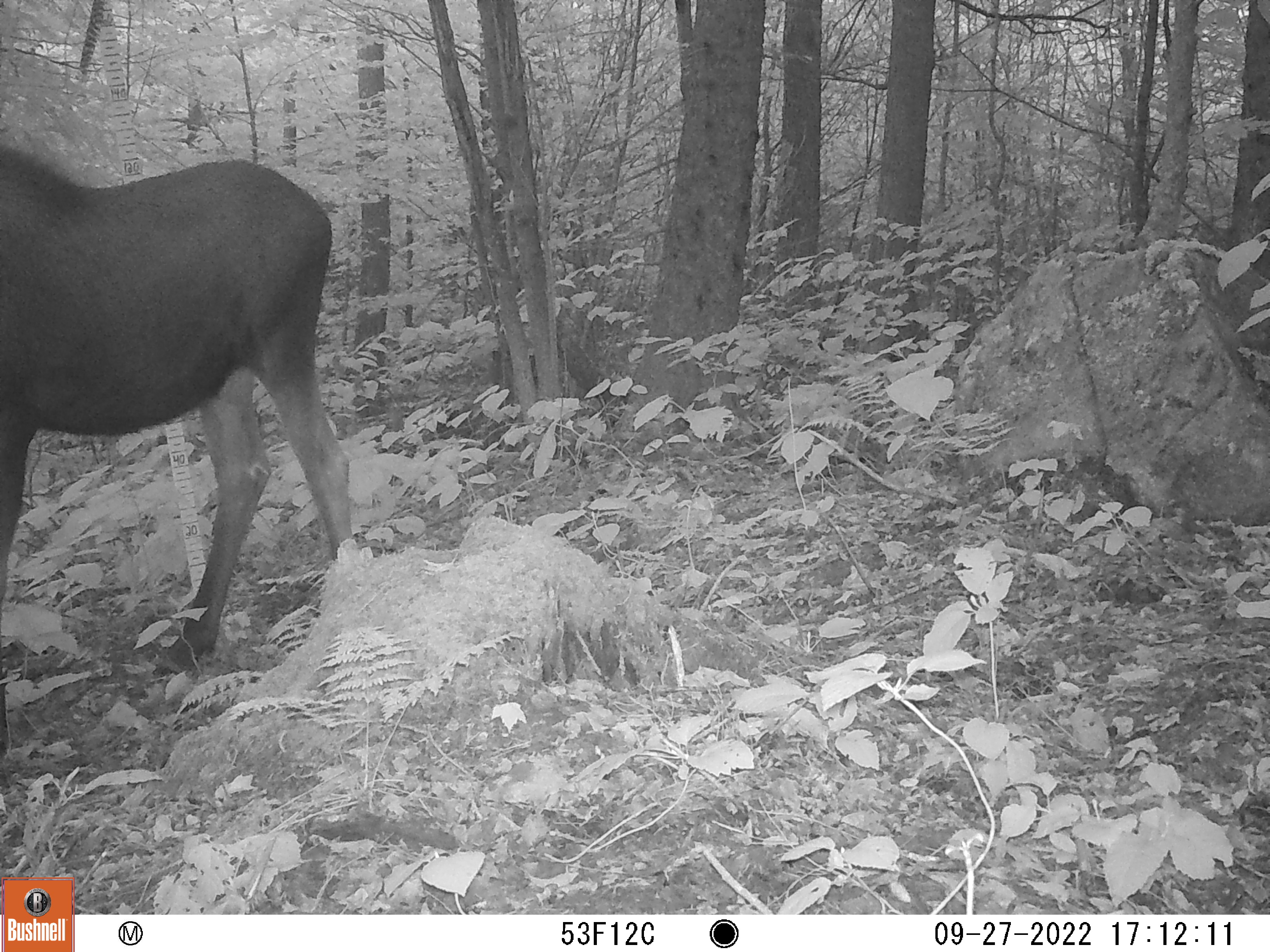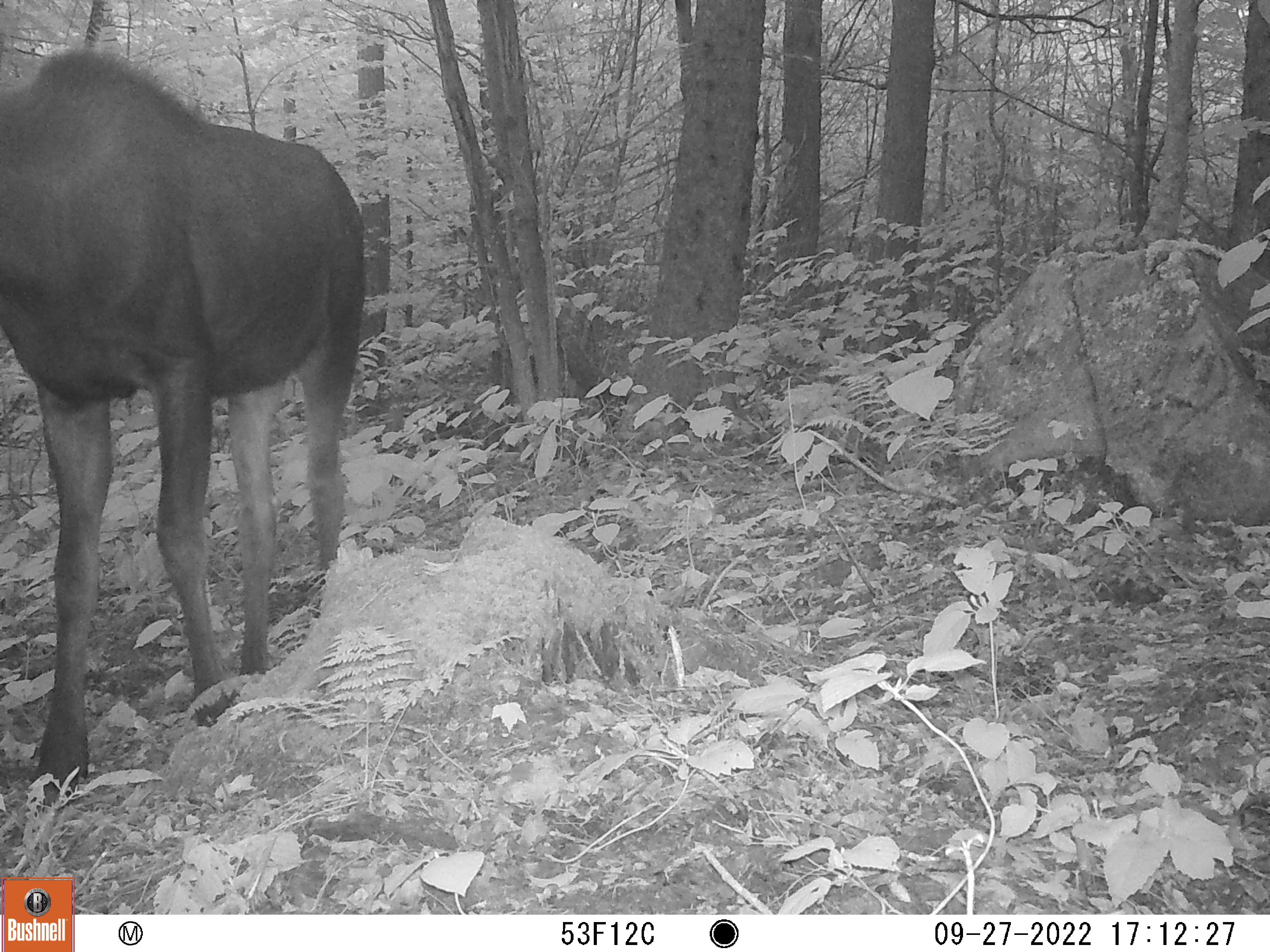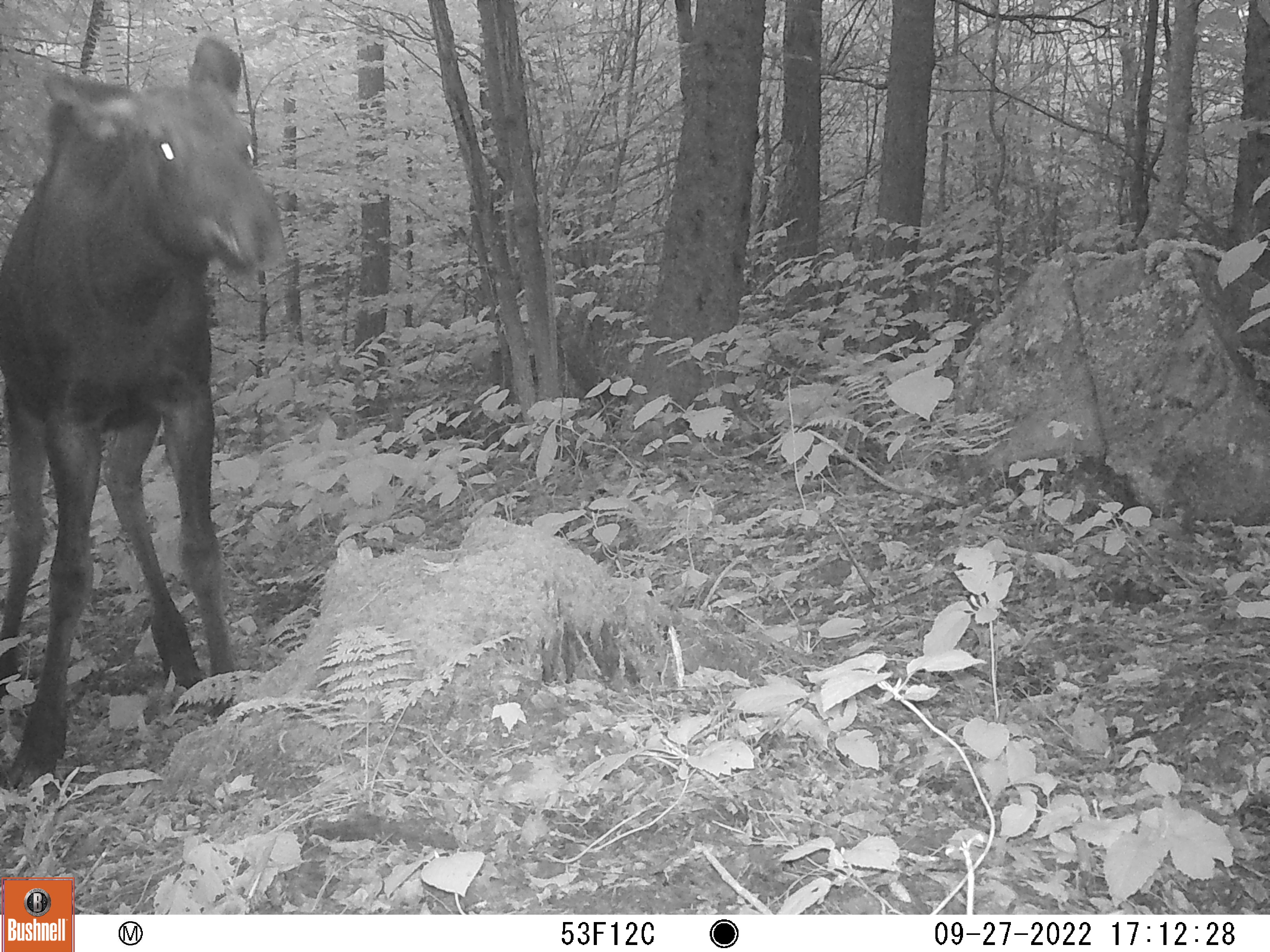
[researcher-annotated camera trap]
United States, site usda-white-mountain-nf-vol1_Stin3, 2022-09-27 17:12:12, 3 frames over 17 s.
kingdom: Animalia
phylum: Chordata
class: Mammalia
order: Artiodactyla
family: Cervidae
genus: Alces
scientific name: Alces alces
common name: moose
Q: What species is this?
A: Moose (Alces alces).